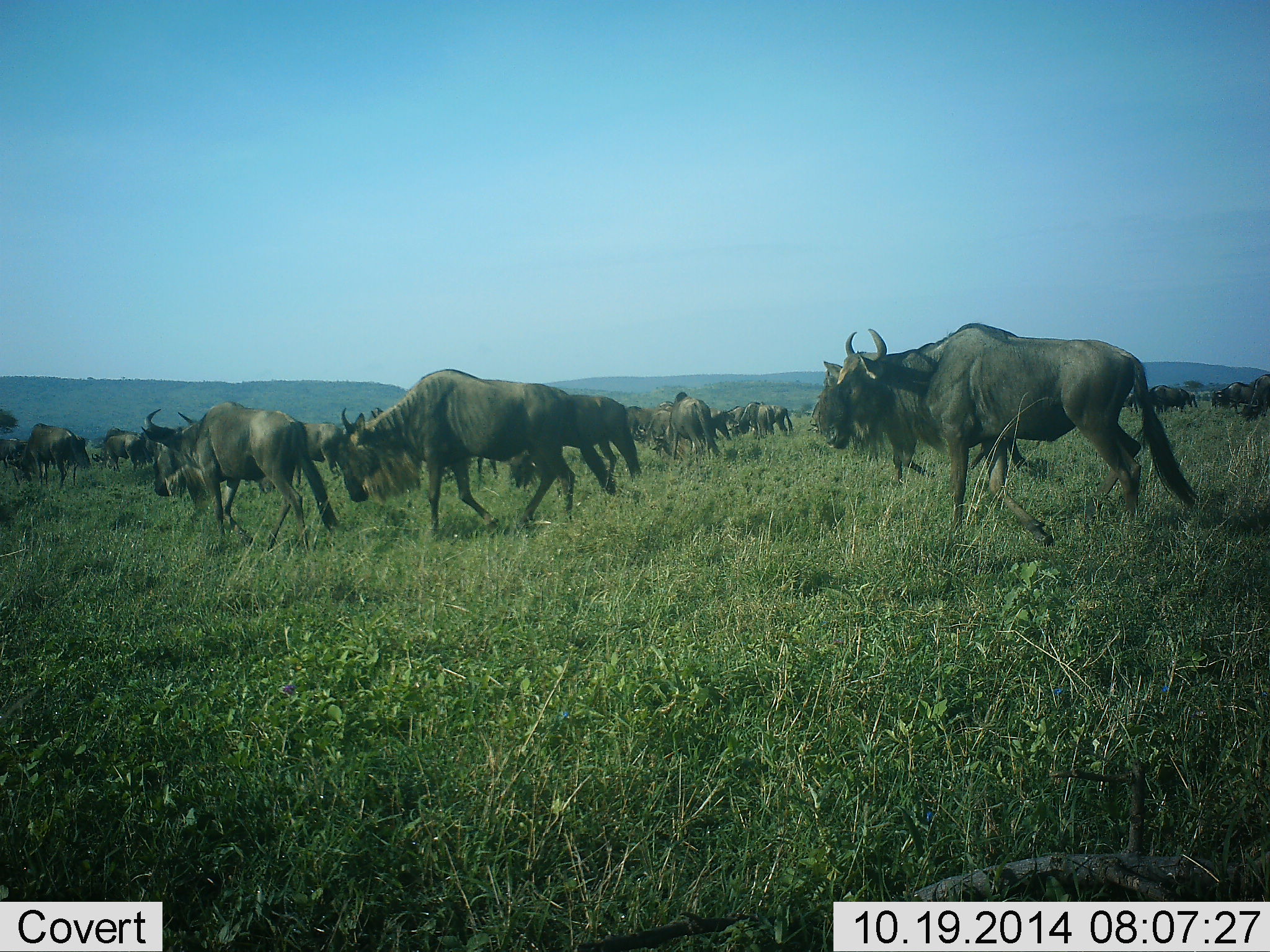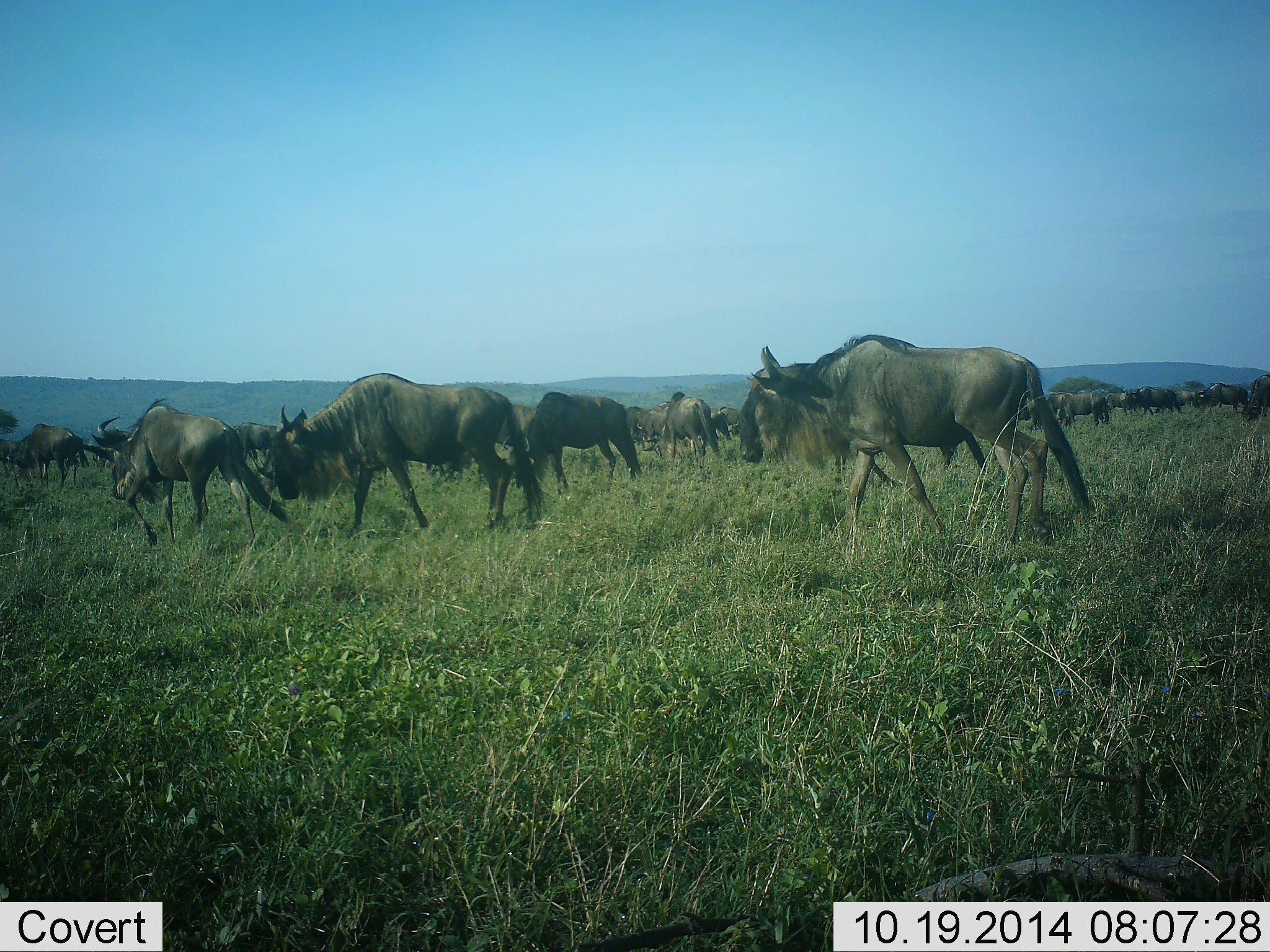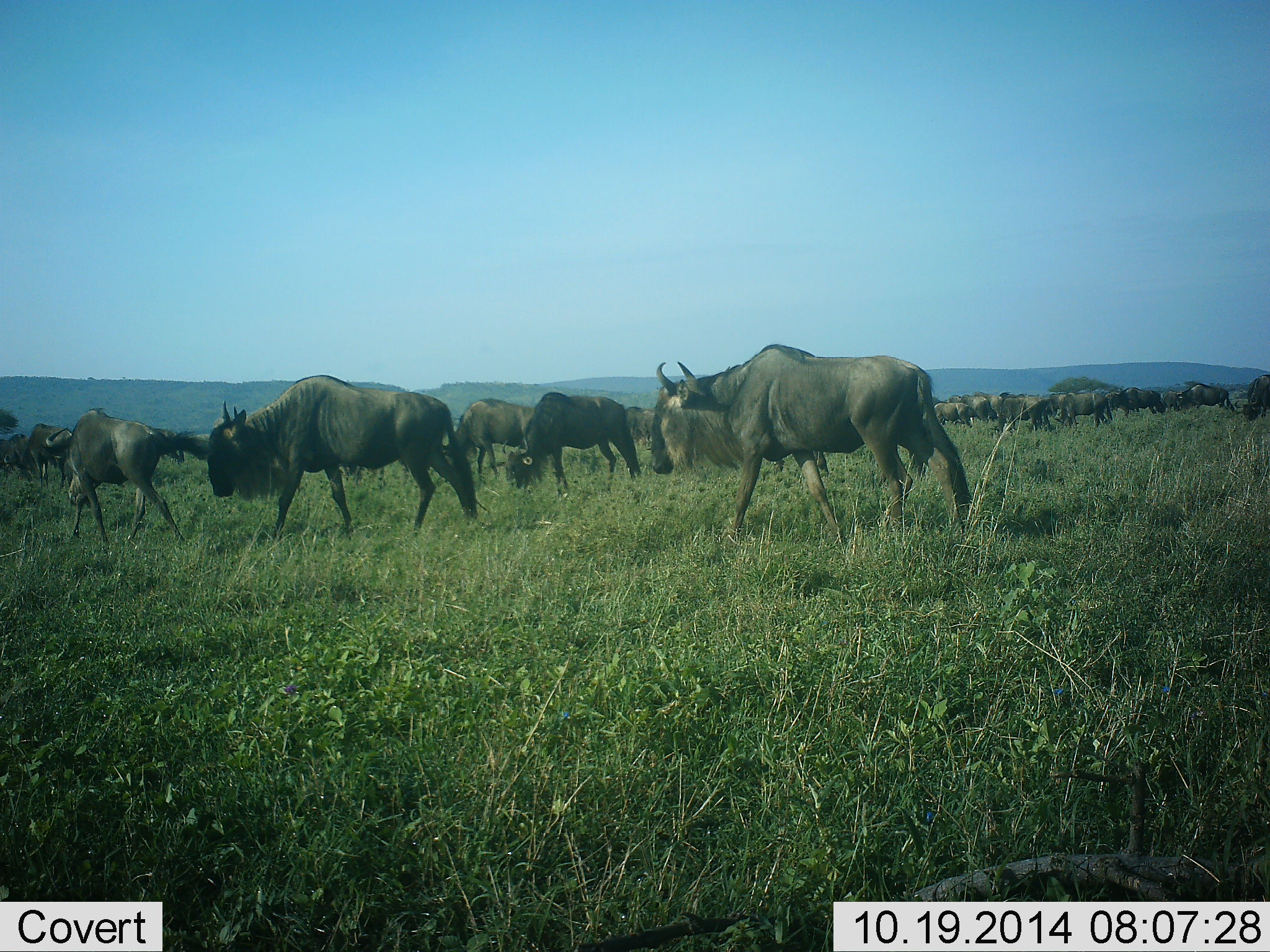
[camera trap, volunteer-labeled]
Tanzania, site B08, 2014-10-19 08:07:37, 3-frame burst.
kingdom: Animalia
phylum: Chordata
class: Mammalia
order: Artiodactyla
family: Bovidae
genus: Connochaetes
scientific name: Connochaetes taurinus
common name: blue wildebeest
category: wildebeest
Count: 11-50.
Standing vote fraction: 50%.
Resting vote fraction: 0%.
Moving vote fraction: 80%.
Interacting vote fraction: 0%.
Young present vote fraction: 0%.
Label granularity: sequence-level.